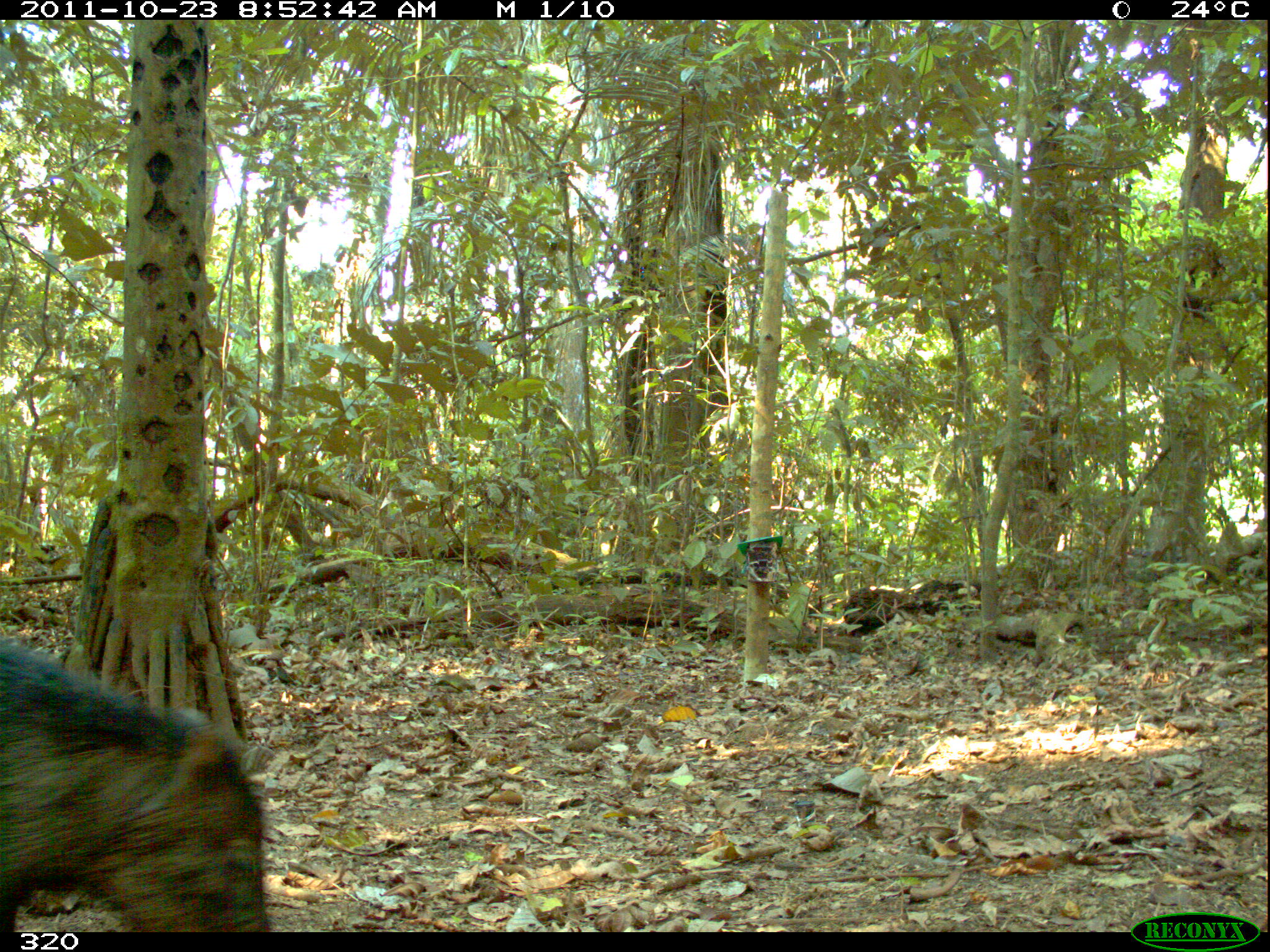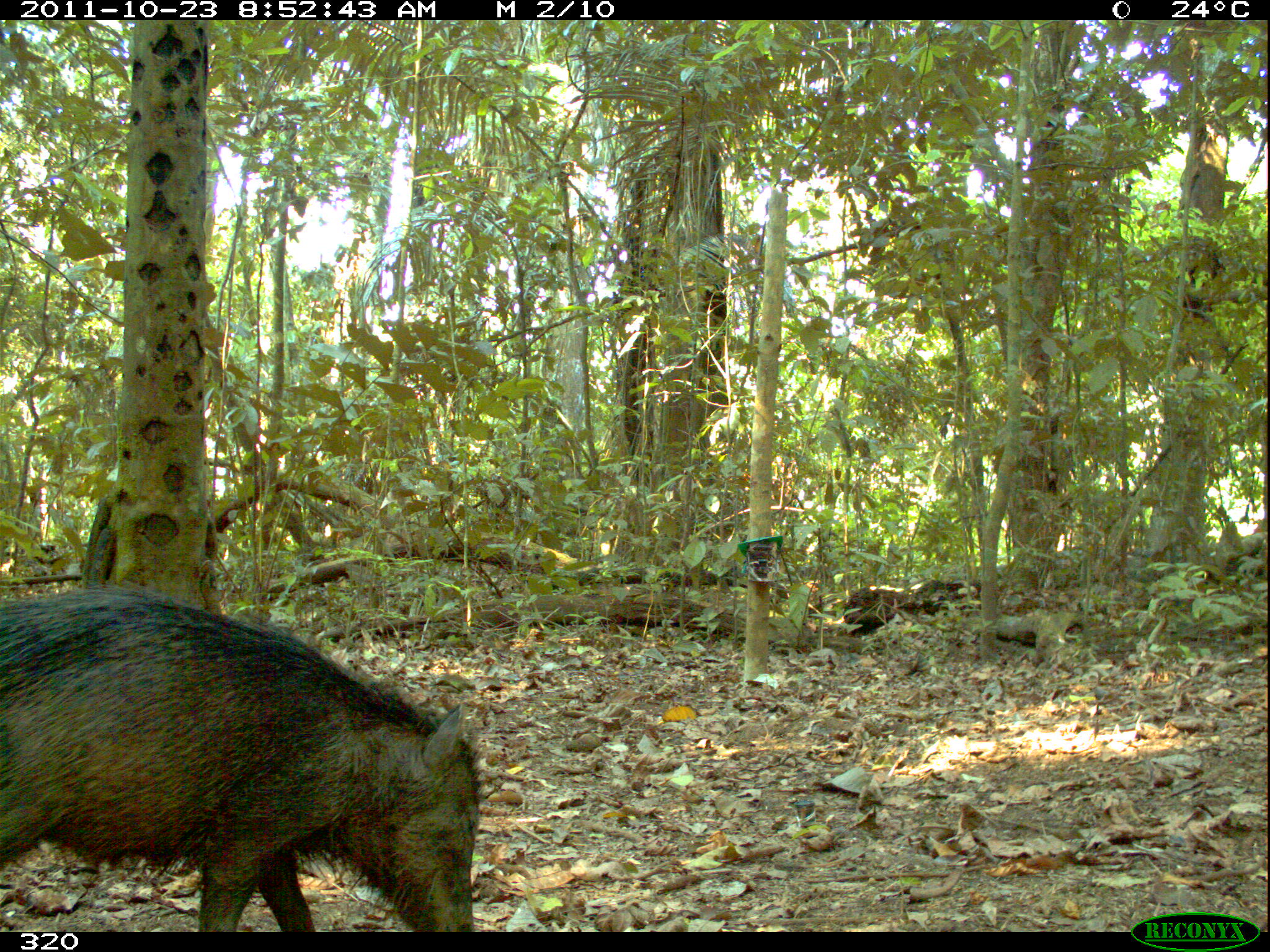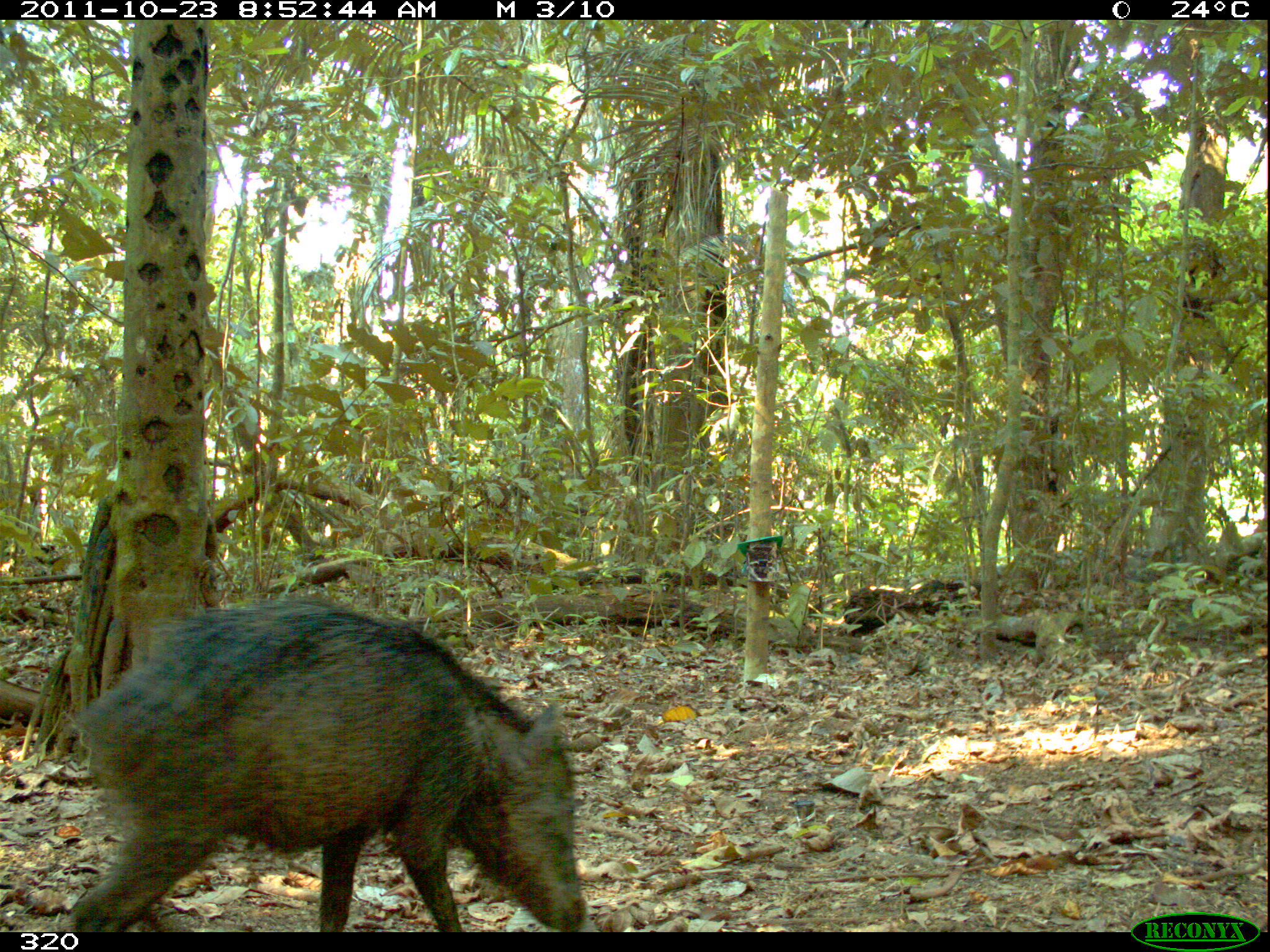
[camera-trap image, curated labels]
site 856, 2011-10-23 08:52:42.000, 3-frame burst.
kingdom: Animalia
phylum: Chordata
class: Mammalia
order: Artiodactyla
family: Tayassuidae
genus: Tayassu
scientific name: Tayassu pecari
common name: white-lipped peccary